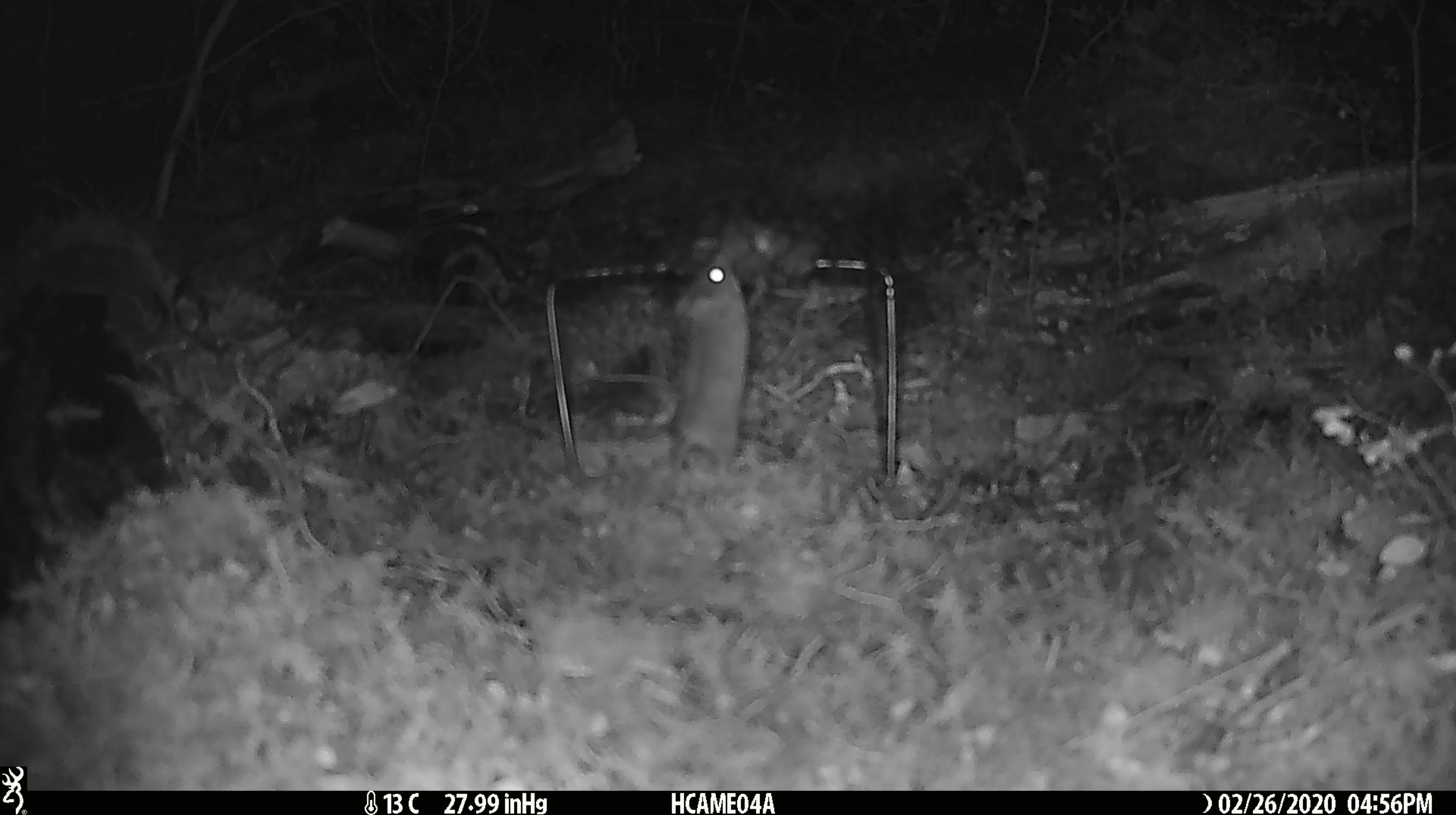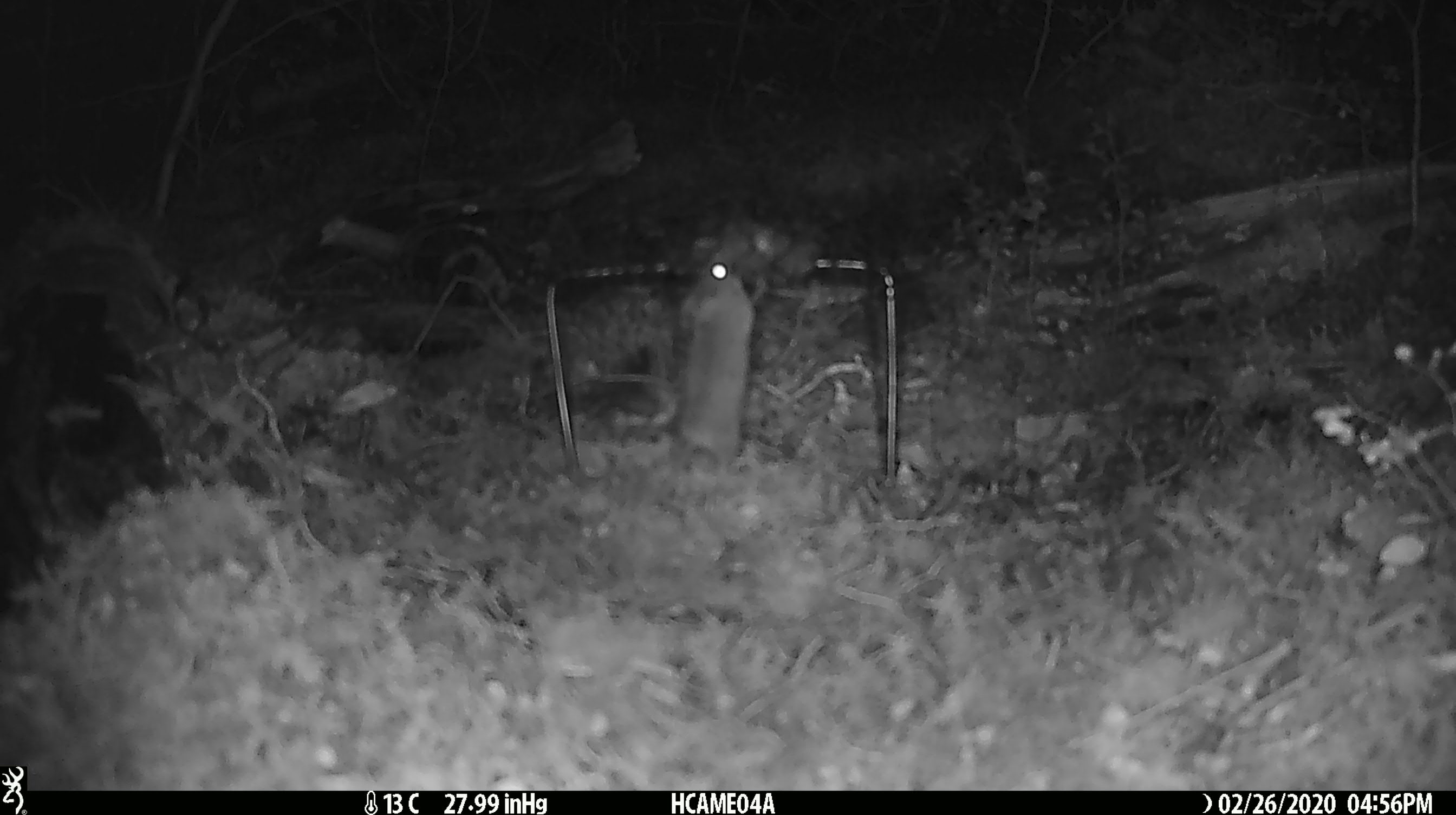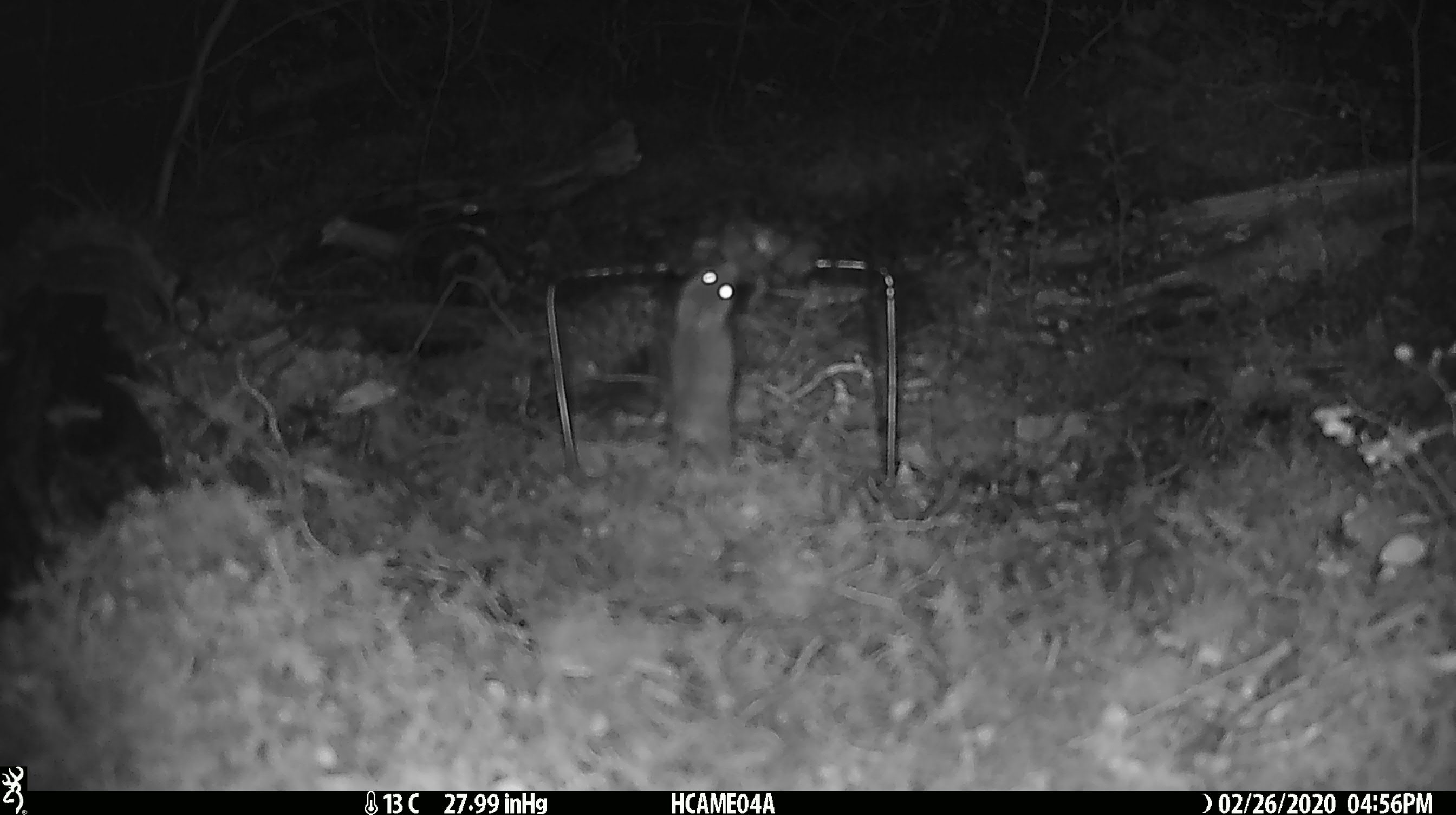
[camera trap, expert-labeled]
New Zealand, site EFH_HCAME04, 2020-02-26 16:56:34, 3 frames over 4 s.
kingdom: Animalia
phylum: Chordata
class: Mammalia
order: Rodentia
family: Muridae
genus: Mus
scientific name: Mus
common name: mouse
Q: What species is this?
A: Mouse (Mus).